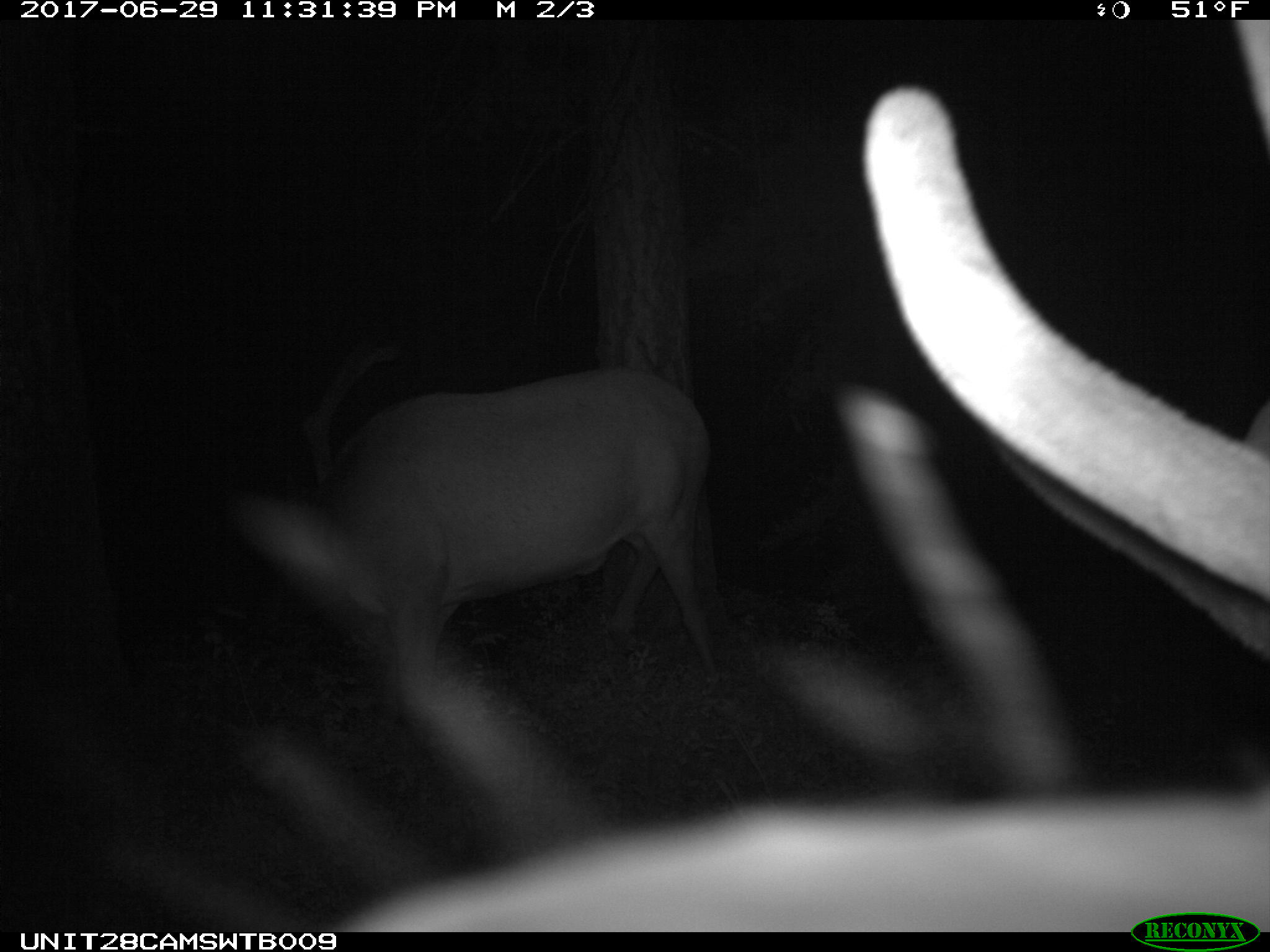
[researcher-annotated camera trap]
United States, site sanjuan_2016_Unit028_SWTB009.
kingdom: Animalia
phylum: Chordata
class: Mammalia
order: Artiodactyla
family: Cervidae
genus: Cervus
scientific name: Cervus elaphus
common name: red deer